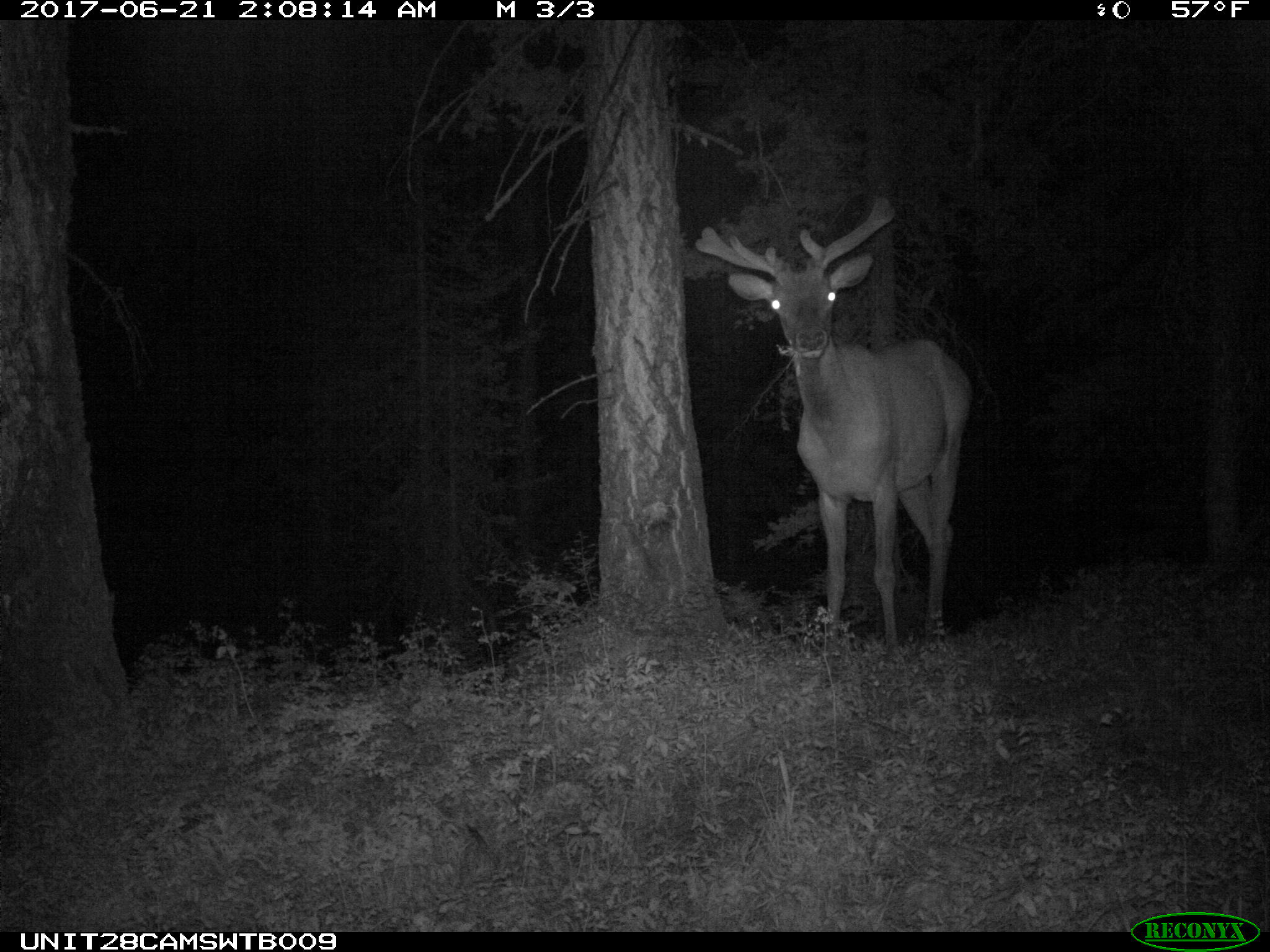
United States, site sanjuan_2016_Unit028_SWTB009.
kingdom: Animalia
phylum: Chordata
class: Mammalia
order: Artiodactyla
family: Cervidae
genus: Cervus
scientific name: Cervus elaphus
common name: red deer